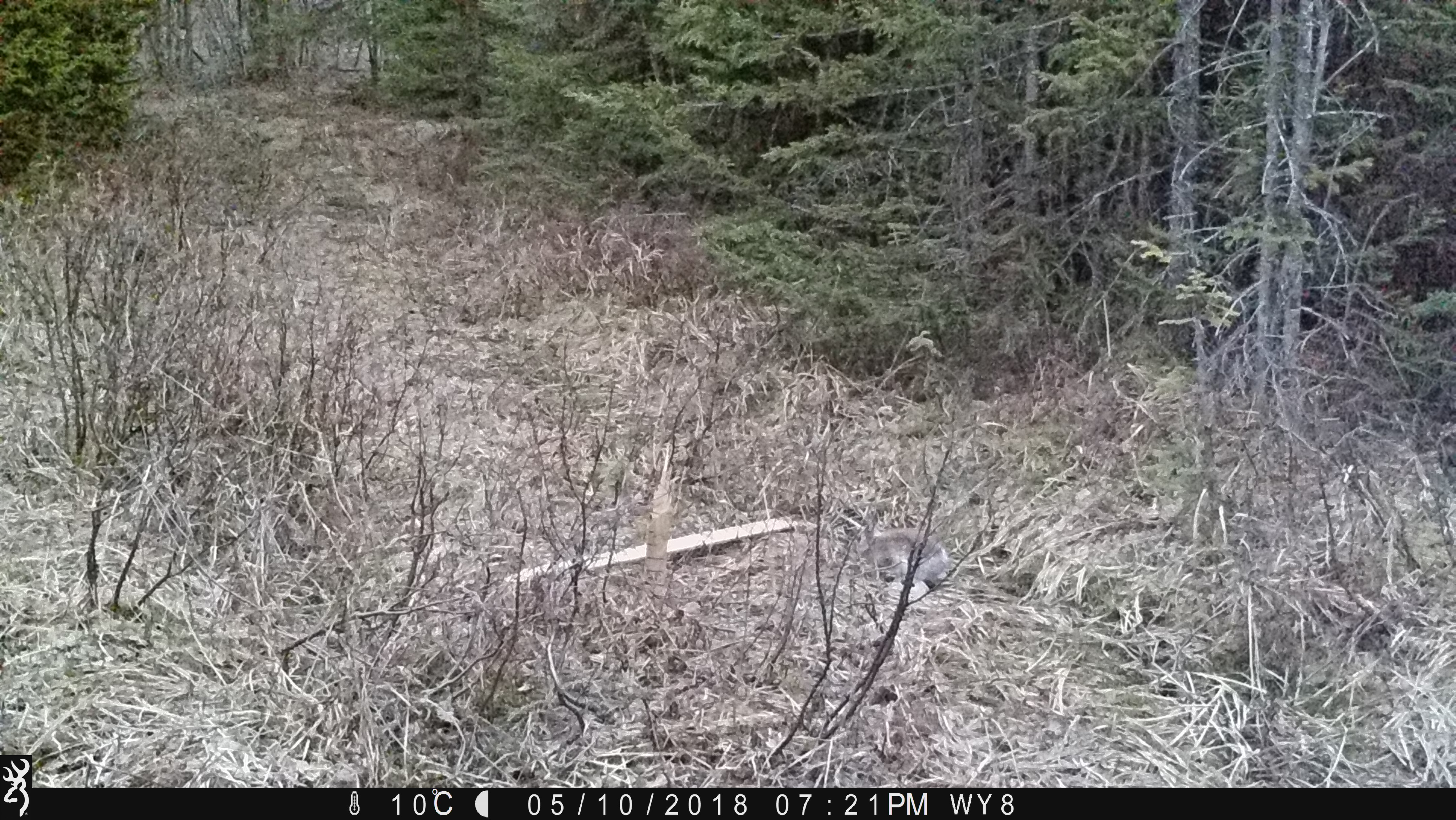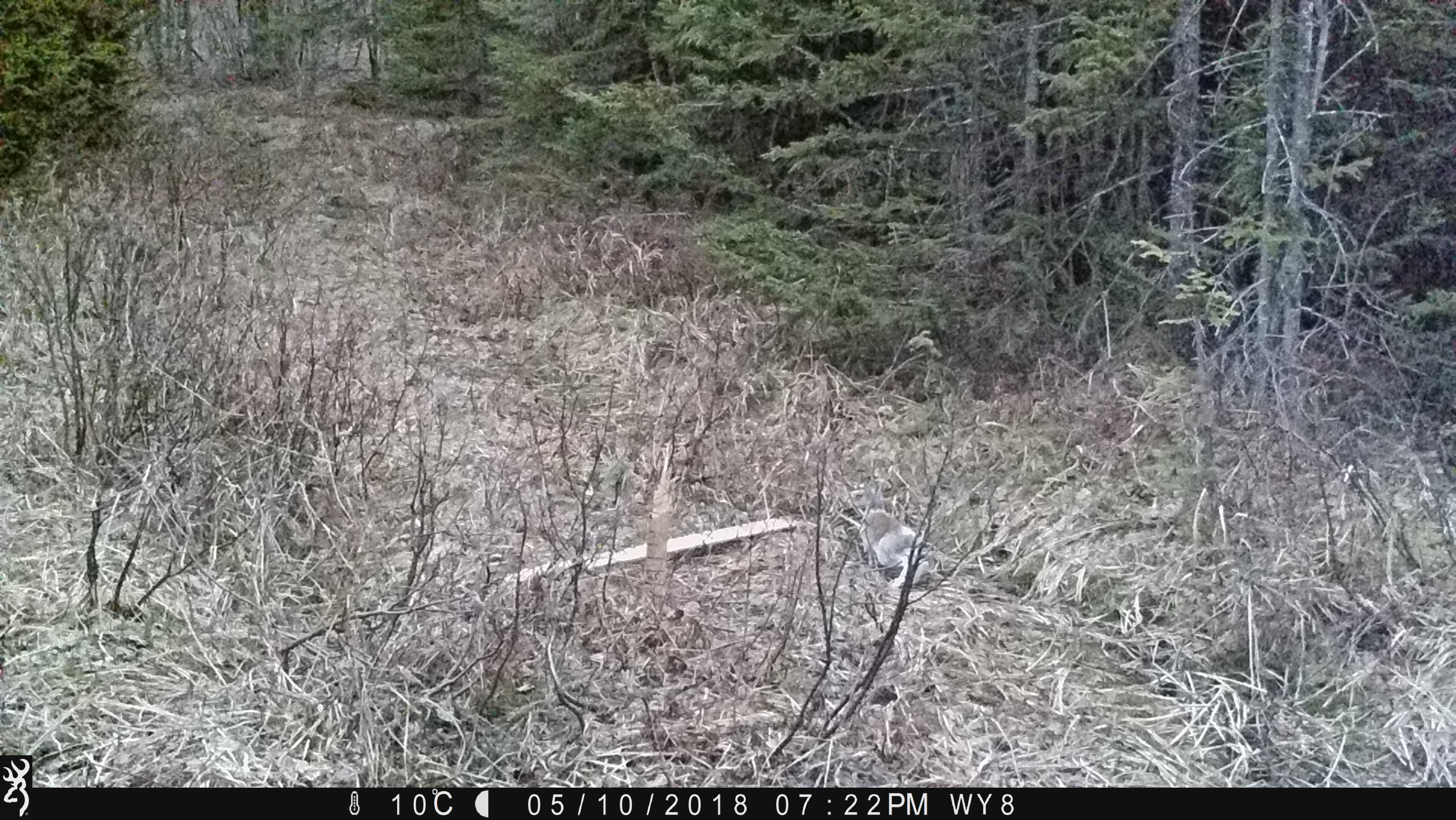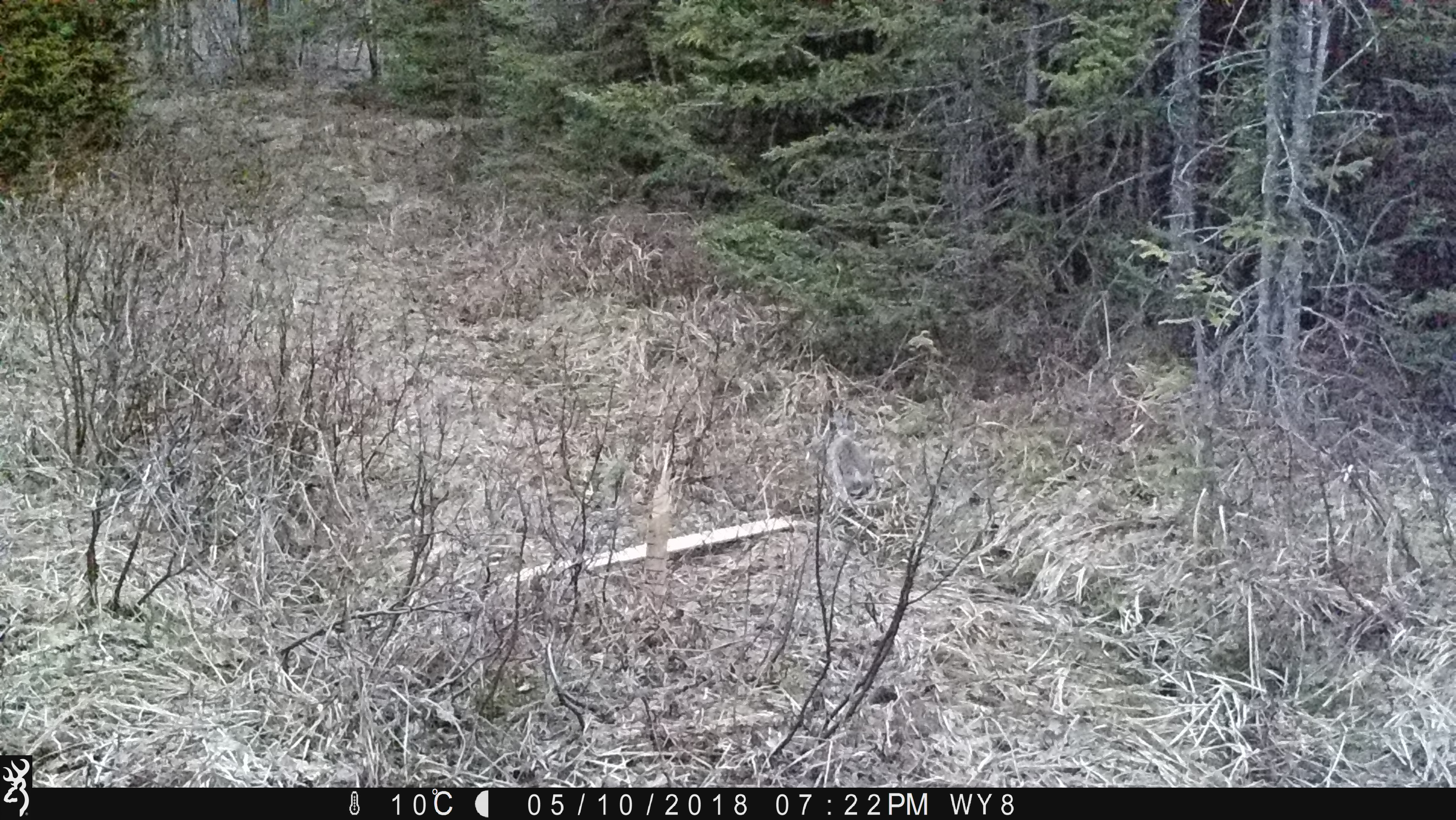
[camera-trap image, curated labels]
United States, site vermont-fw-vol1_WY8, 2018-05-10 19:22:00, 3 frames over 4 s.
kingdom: Animalia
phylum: Chordata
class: Mammalia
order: Lagomorpha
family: Leporidae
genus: Lepus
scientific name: Lepus americanus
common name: snowshoe hare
Snowshoe hare (Lepus americanus).